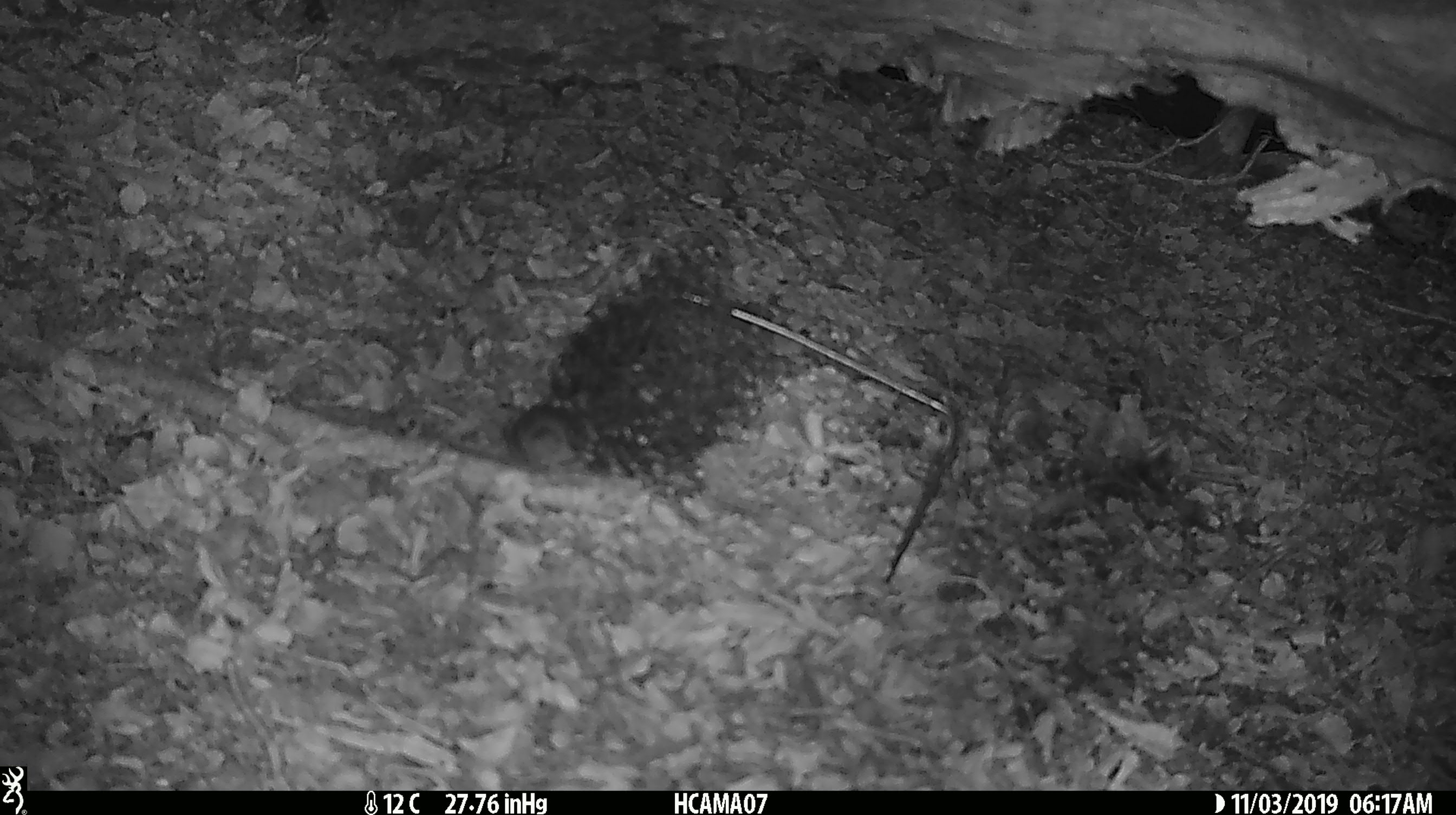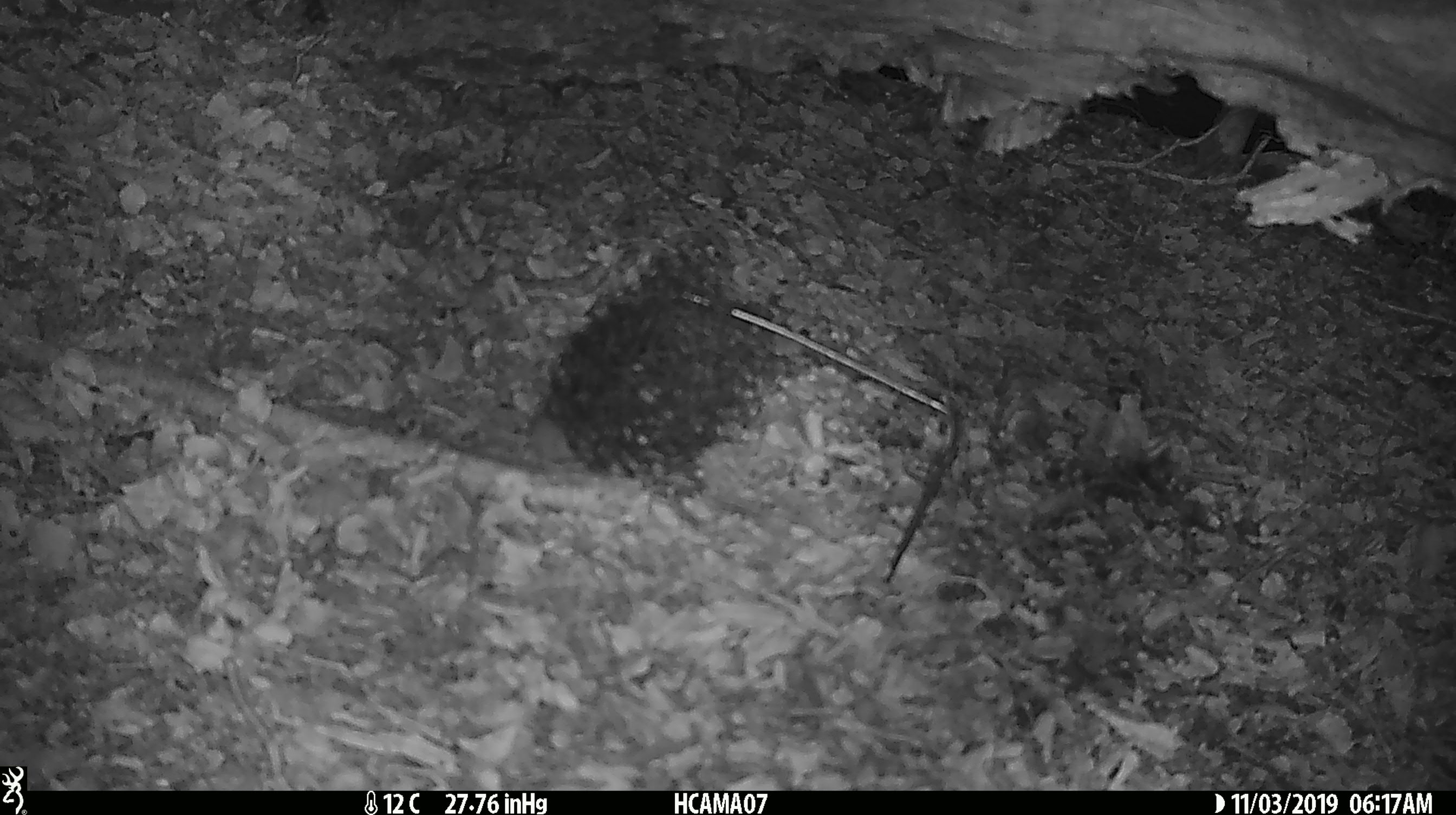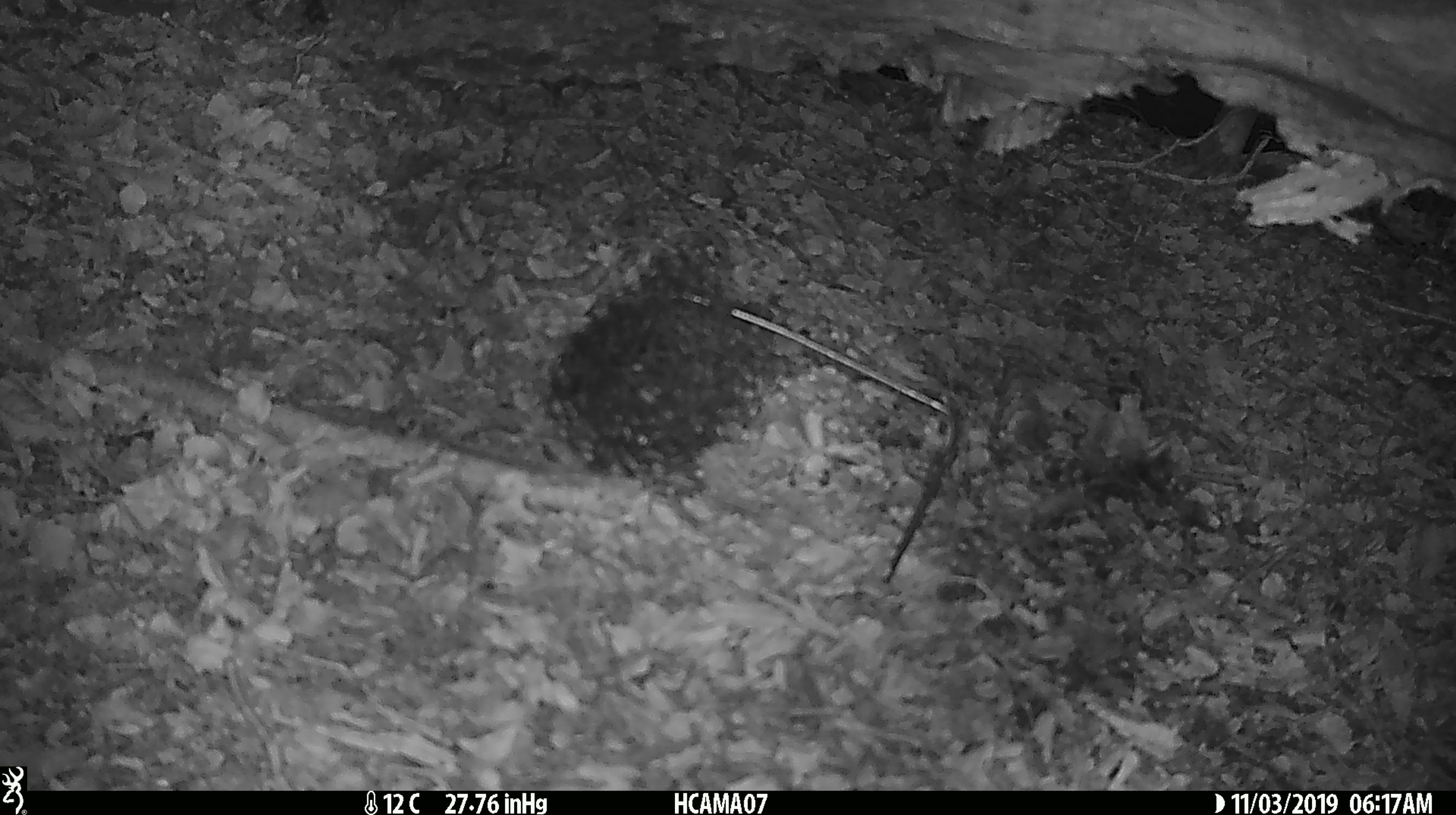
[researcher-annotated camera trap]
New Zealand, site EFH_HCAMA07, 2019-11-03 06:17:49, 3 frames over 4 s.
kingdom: Animalia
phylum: Chordata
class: Mammalia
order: Rodentia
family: Muridae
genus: Mus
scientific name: Mus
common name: mouse